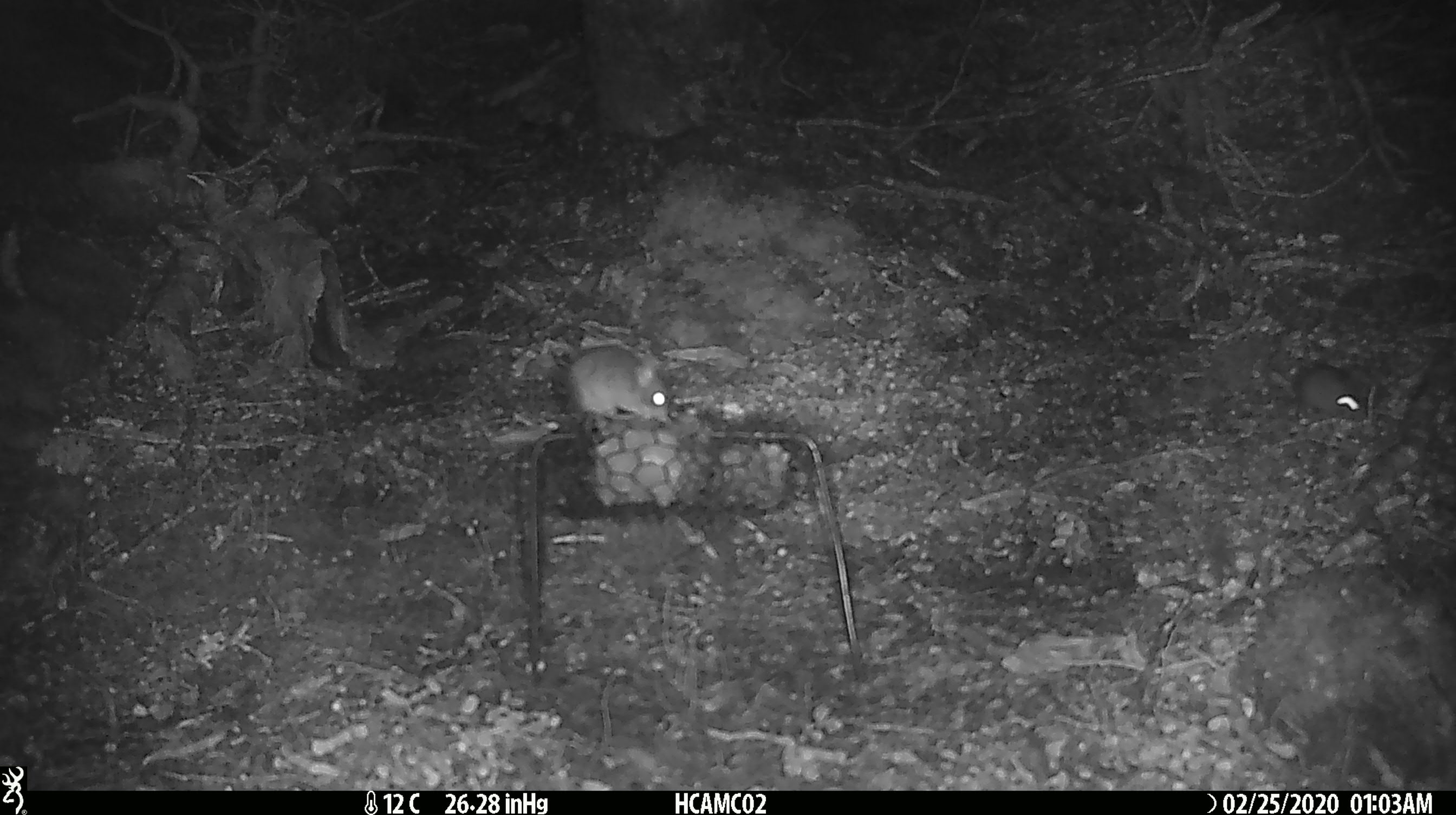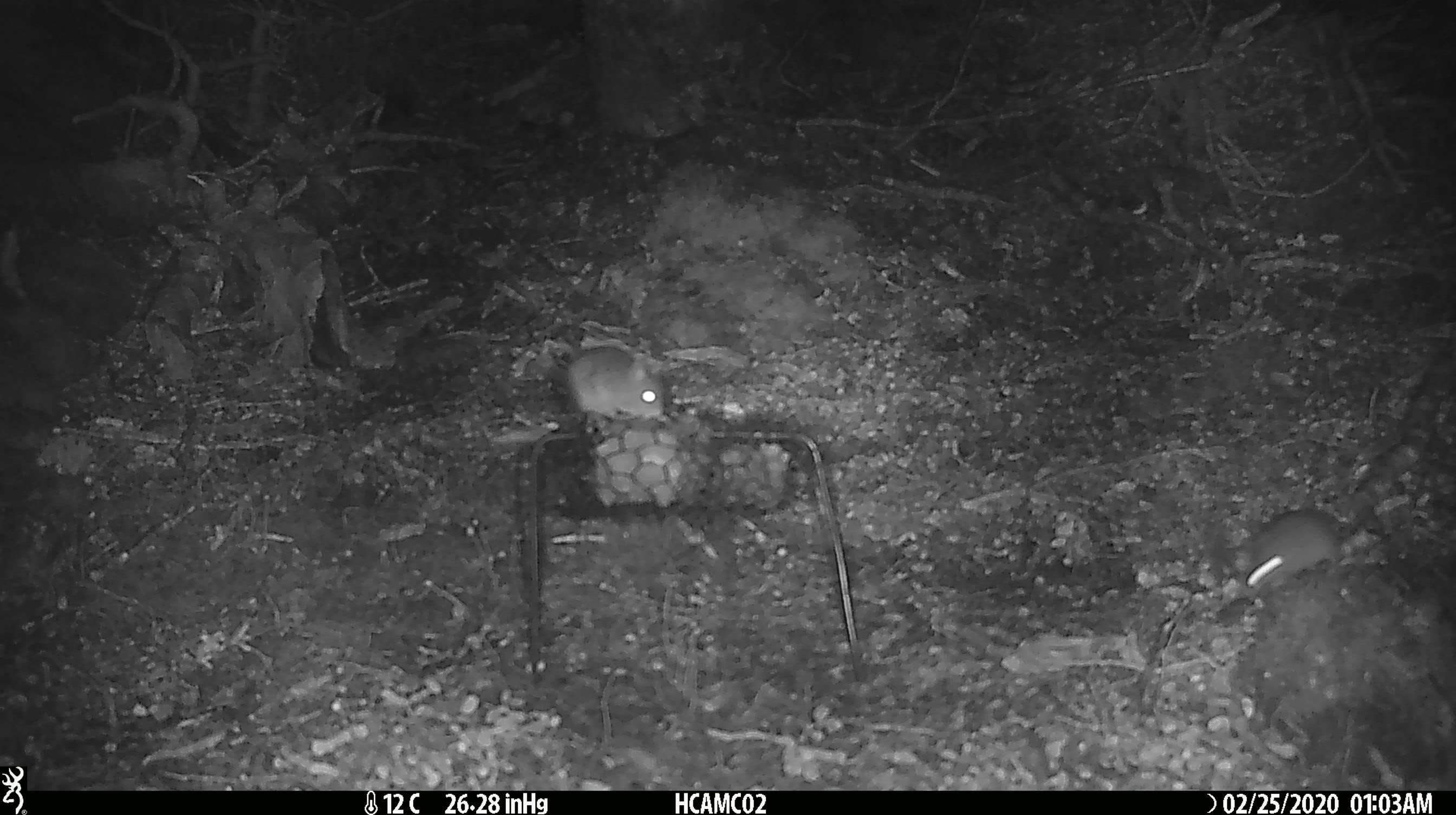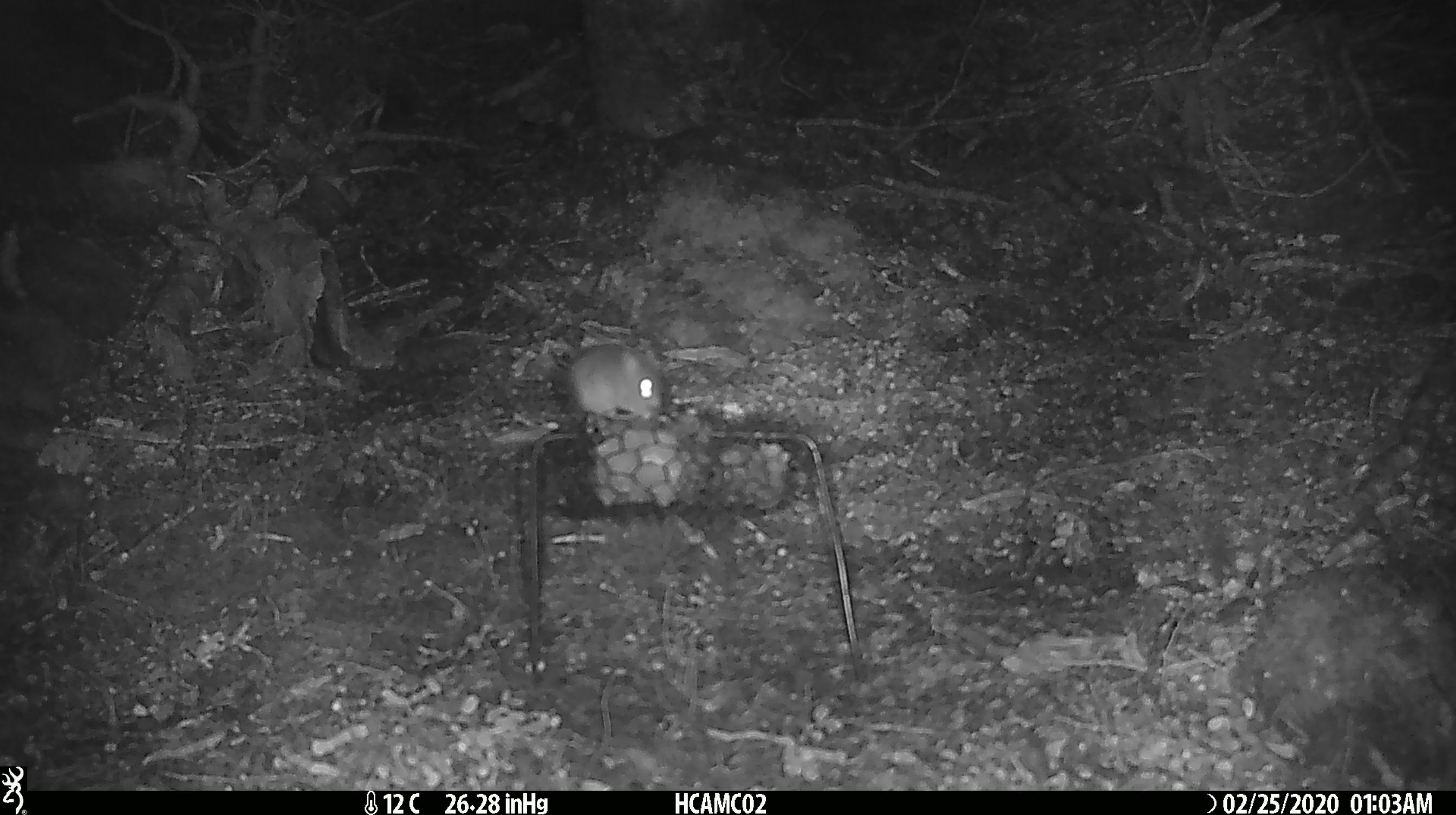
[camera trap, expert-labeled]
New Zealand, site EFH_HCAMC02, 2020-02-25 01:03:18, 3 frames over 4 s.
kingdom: Animalia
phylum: Chordata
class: Mammalia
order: Rodentia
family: Muridae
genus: Mus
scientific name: Mus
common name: mouse